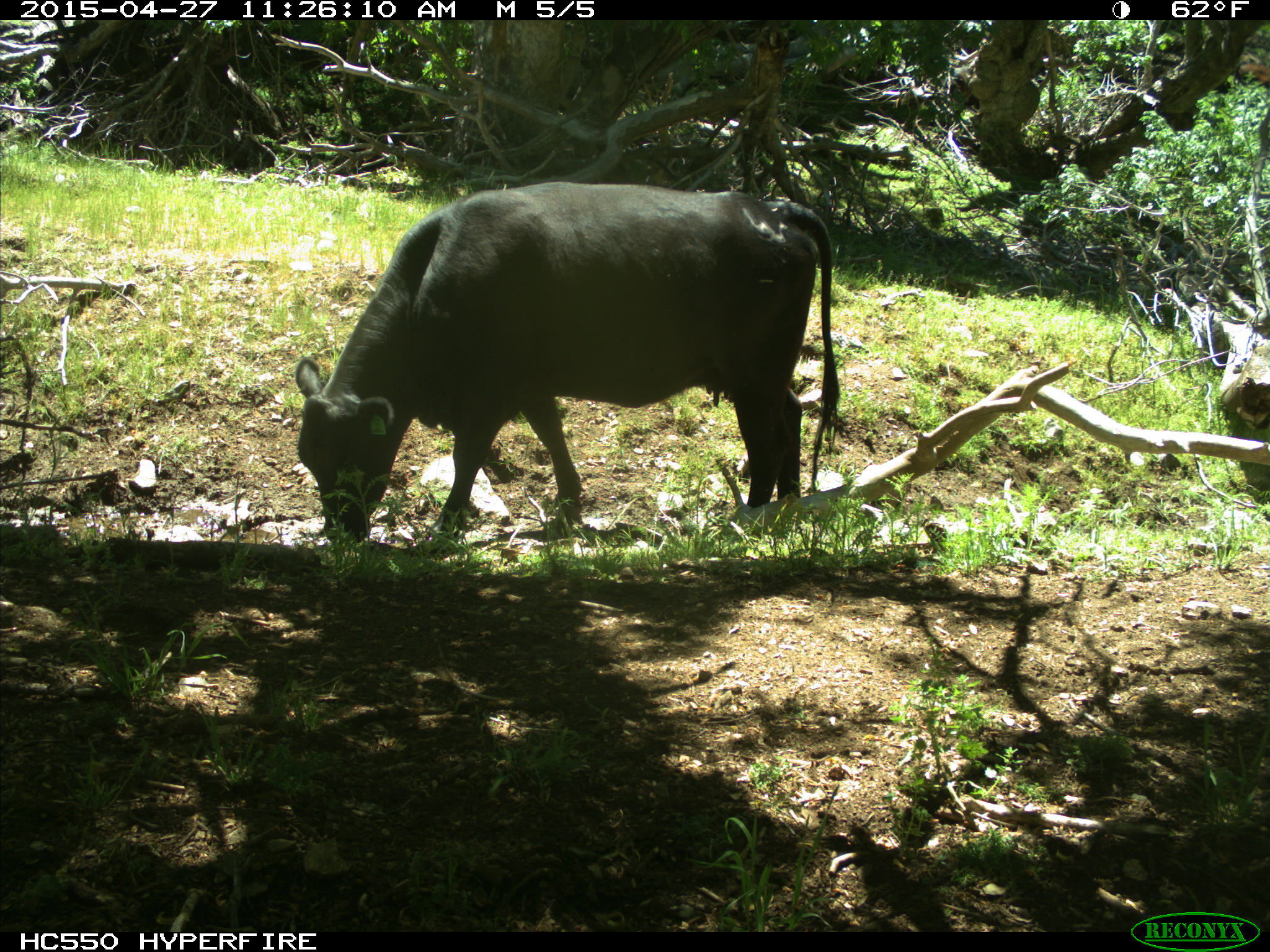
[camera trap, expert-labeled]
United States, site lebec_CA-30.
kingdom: Animalia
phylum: Chordata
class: Mammalia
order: Artiodactyla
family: Bovidae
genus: Bos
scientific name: Bos taurus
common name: domestic cow